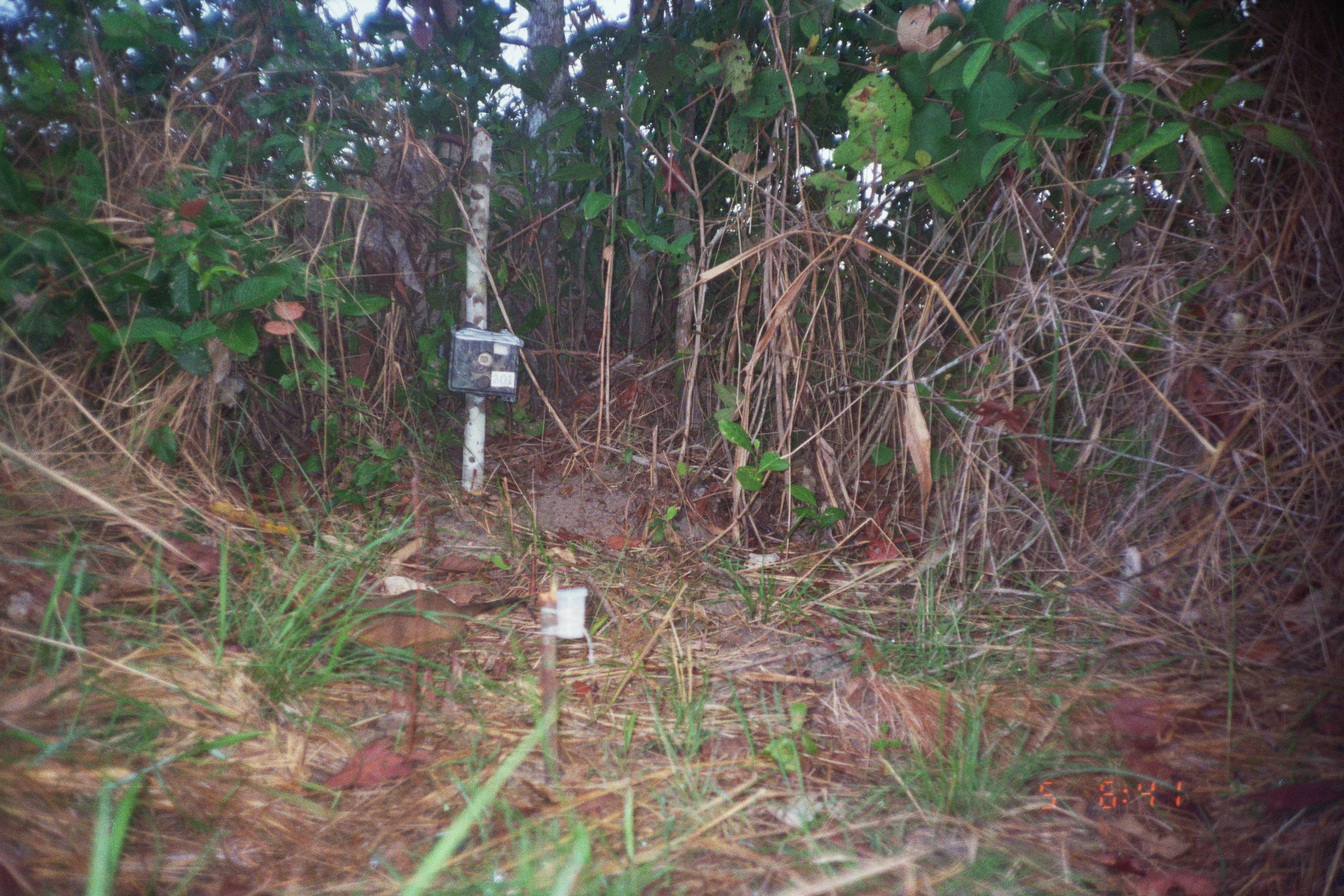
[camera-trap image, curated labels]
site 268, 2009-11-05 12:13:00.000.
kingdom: Animalia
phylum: Chordata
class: Mammalia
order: Artiodactyla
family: Tayassuidae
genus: Tayassu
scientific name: Tayassu pecari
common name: white-lipped peccary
Tayassu pecari (white-lipped peccary).